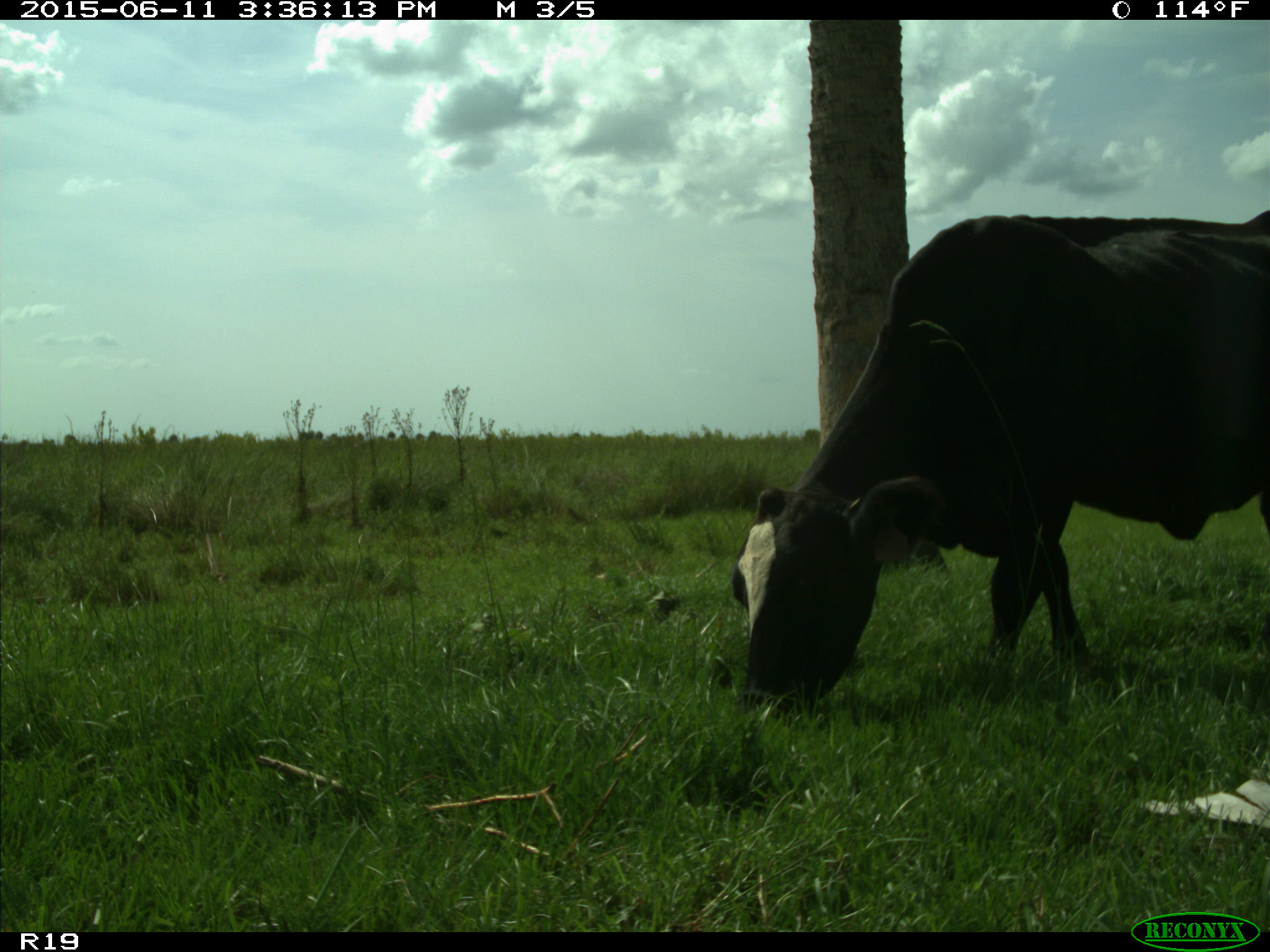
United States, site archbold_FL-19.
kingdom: Animalia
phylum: Chordata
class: Mammalia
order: Artiodactyla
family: Bovidae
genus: Bos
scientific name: Bos taurus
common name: domestic cow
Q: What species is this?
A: Bos taurus (domestic cow).